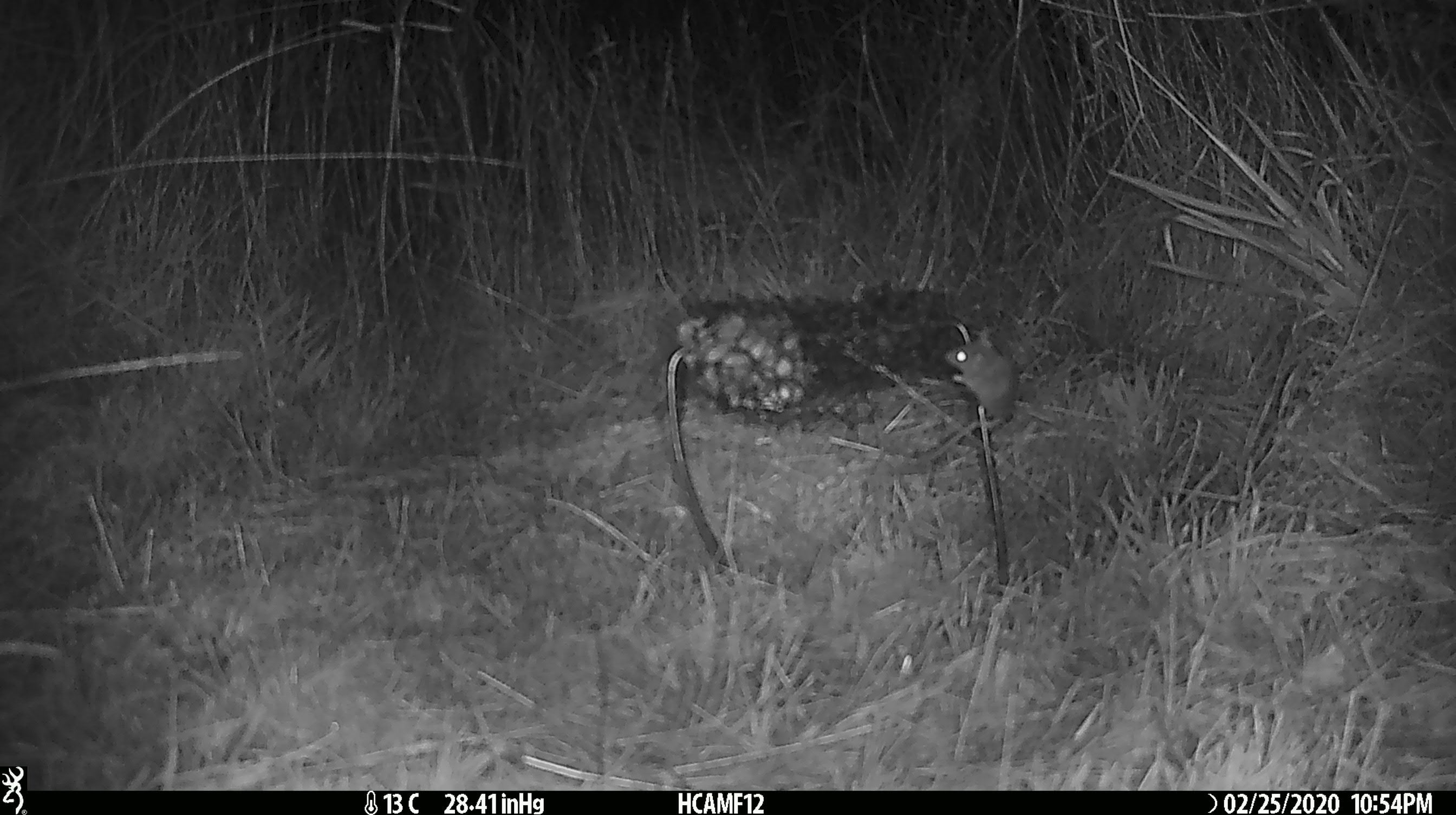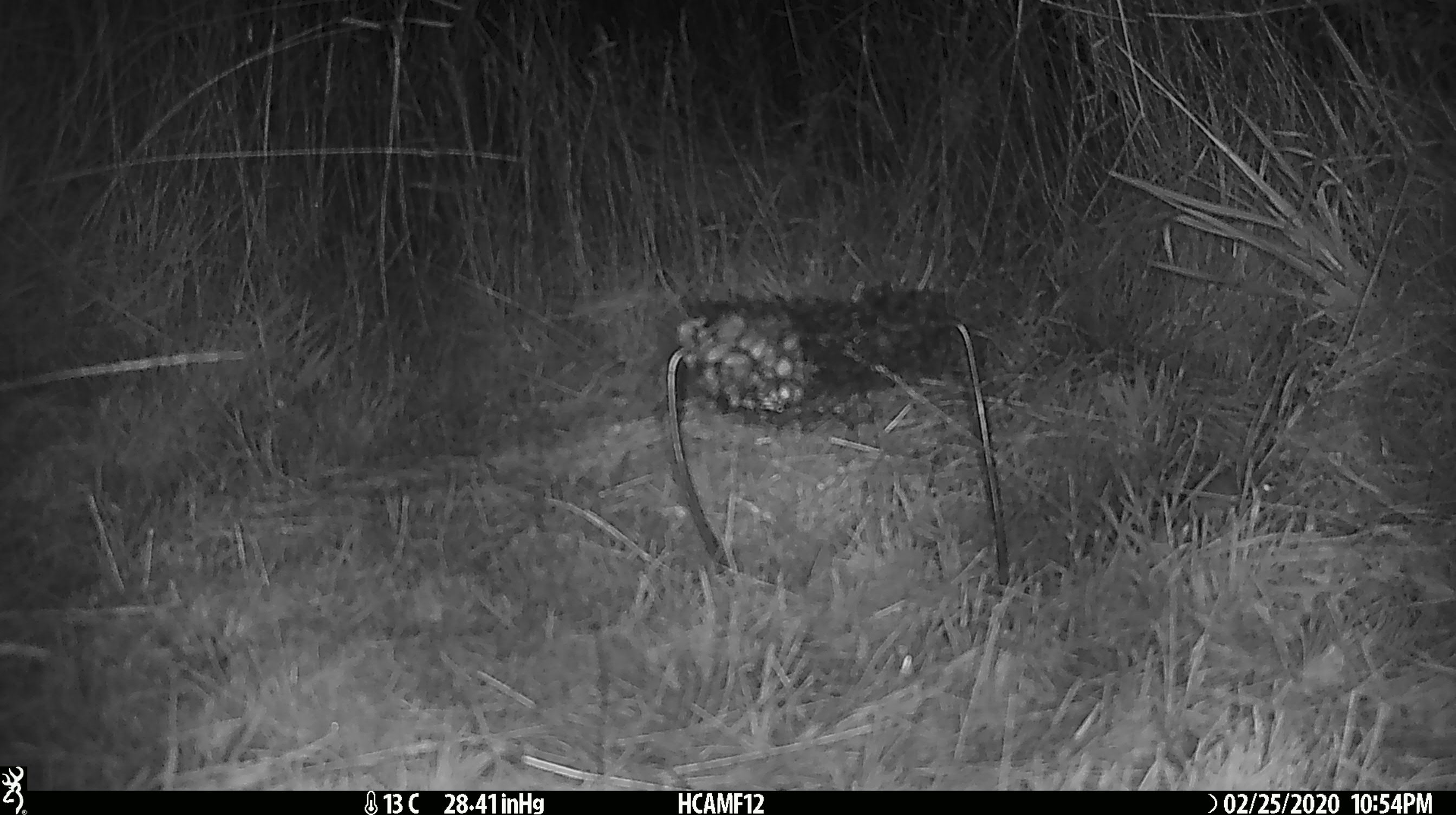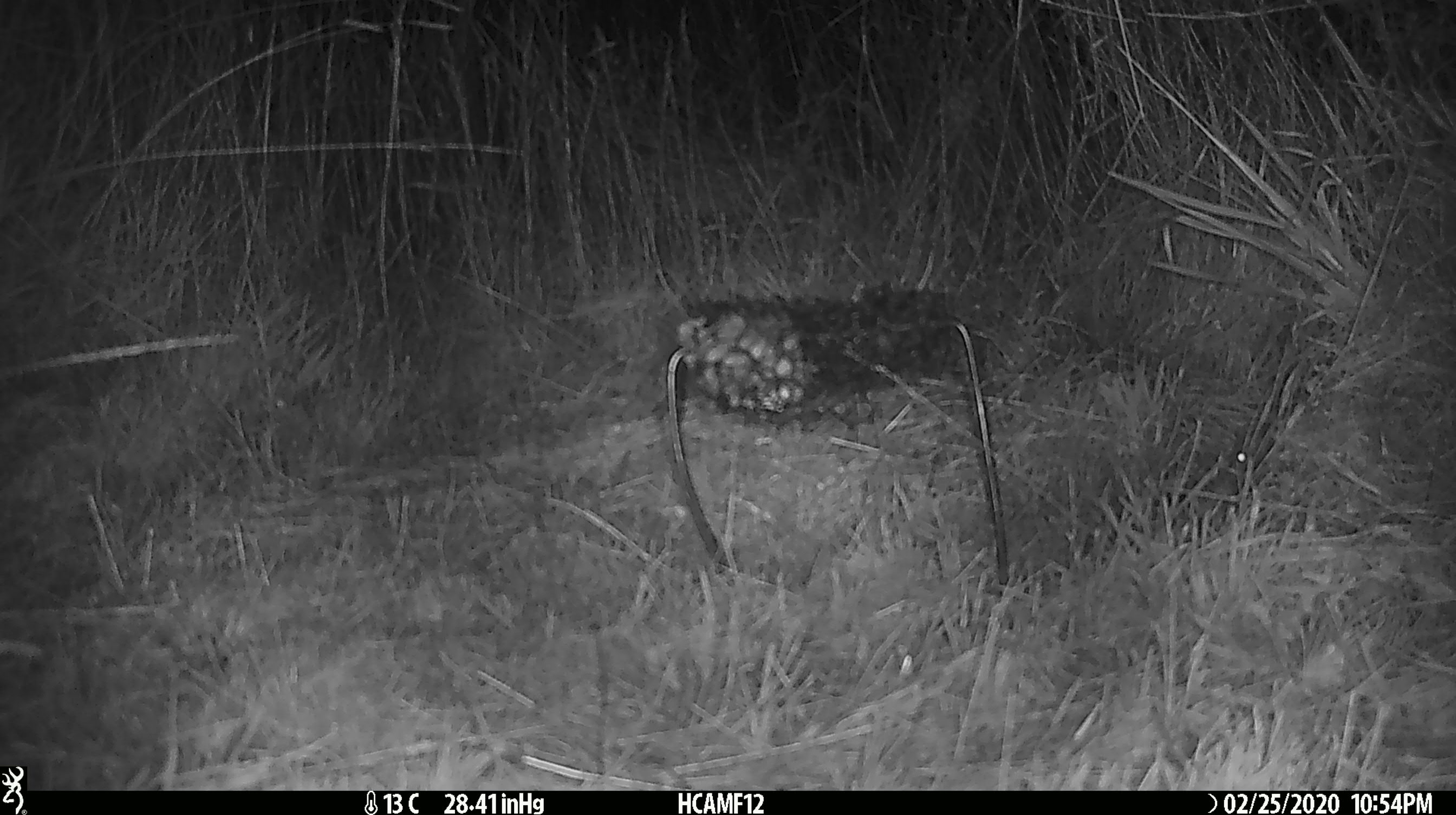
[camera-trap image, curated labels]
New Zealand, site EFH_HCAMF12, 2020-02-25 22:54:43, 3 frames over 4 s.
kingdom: Animalia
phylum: Chordata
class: Mammalia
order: Rodentia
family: Muridae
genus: Mus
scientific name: Mus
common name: mouse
Mouse (Mus).